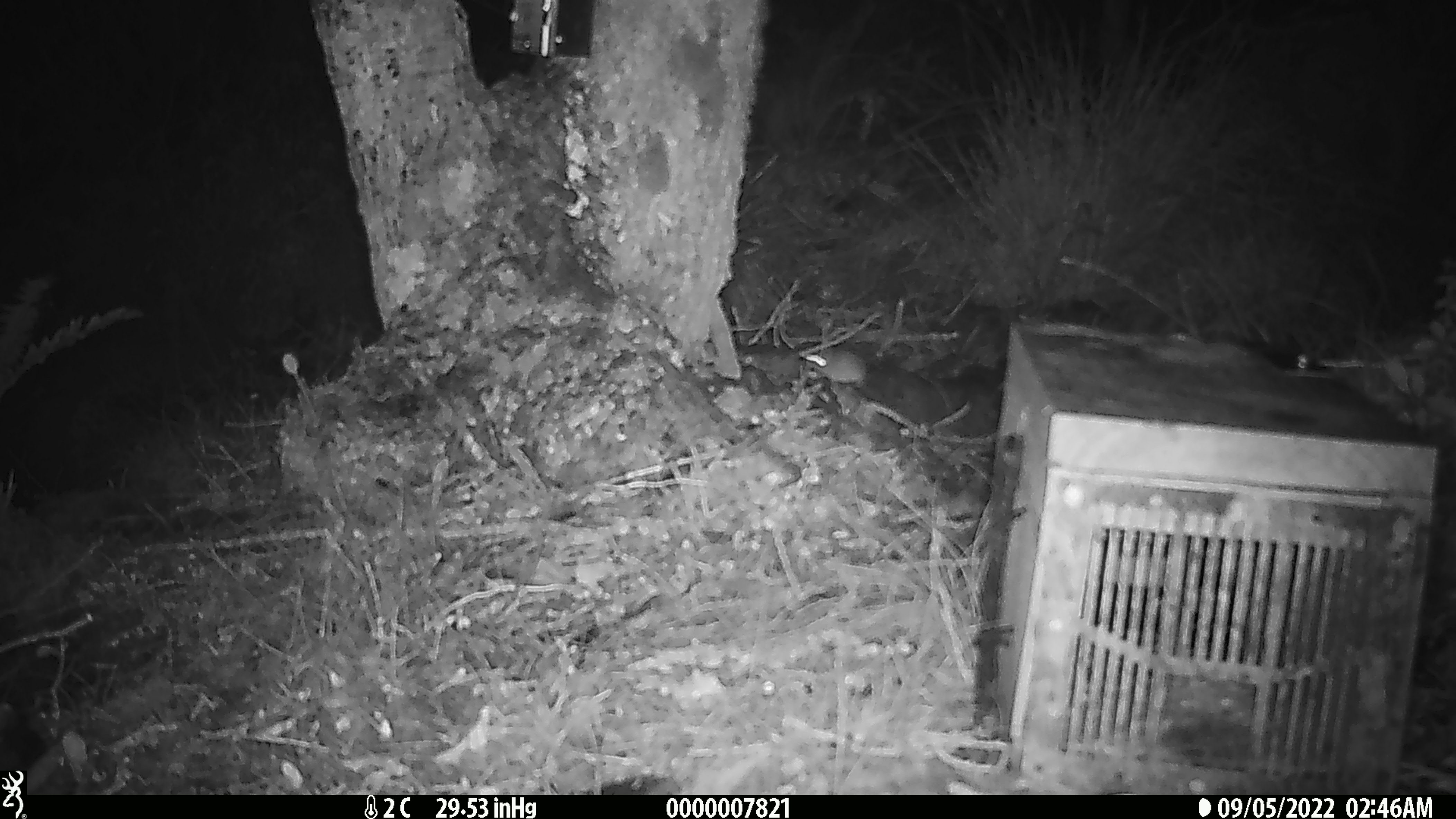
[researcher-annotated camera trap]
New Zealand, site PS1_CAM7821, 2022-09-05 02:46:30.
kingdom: Animalia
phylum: Chordata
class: Mammalia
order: Rodentia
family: Muridae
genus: Mus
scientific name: Mus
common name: mouse